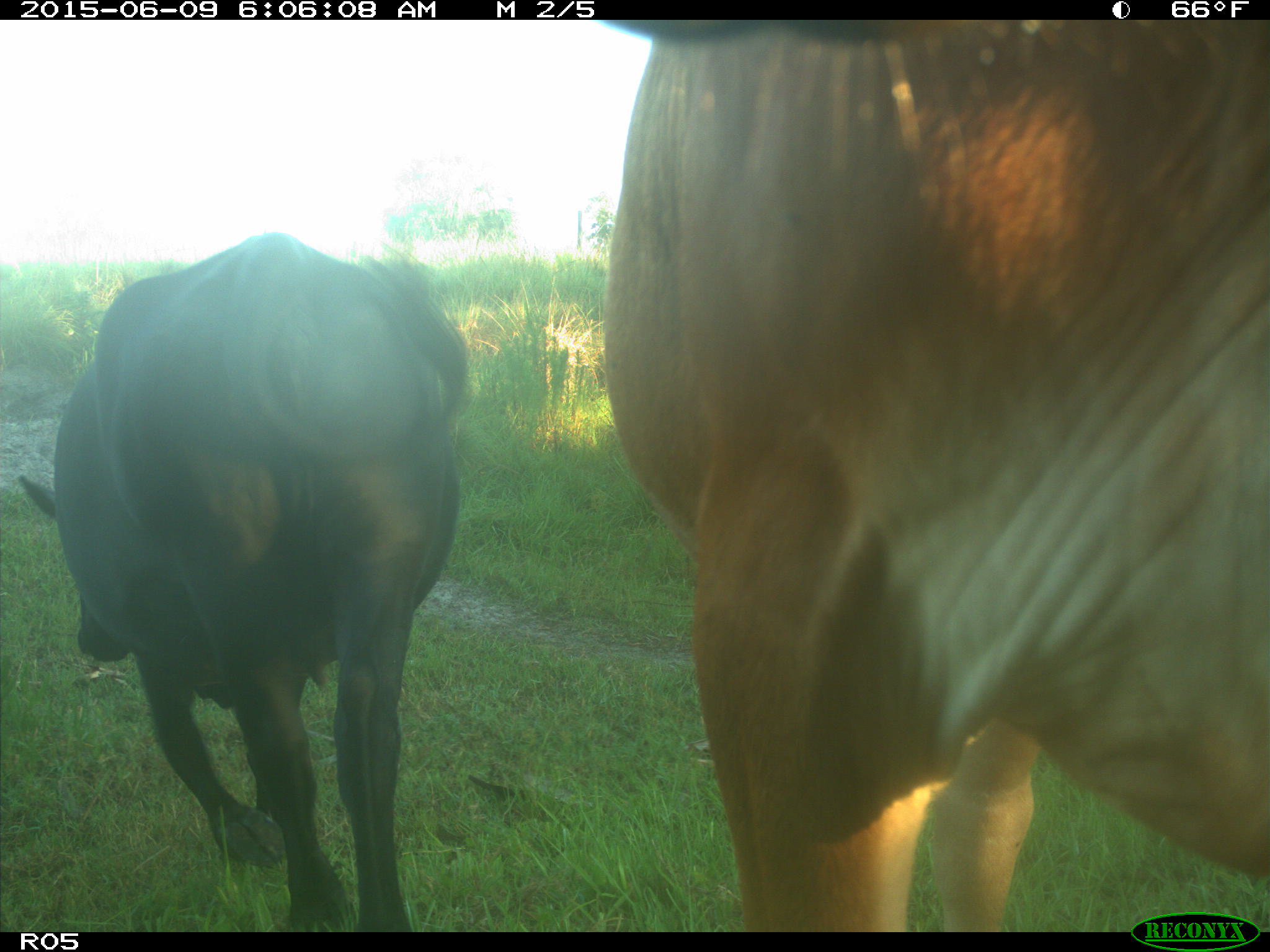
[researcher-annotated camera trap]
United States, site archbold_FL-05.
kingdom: Animalia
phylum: Chordata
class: Mammalia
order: Artiodactyla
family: Bovidae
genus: Bos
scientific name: Bos taurus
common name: domestic cow